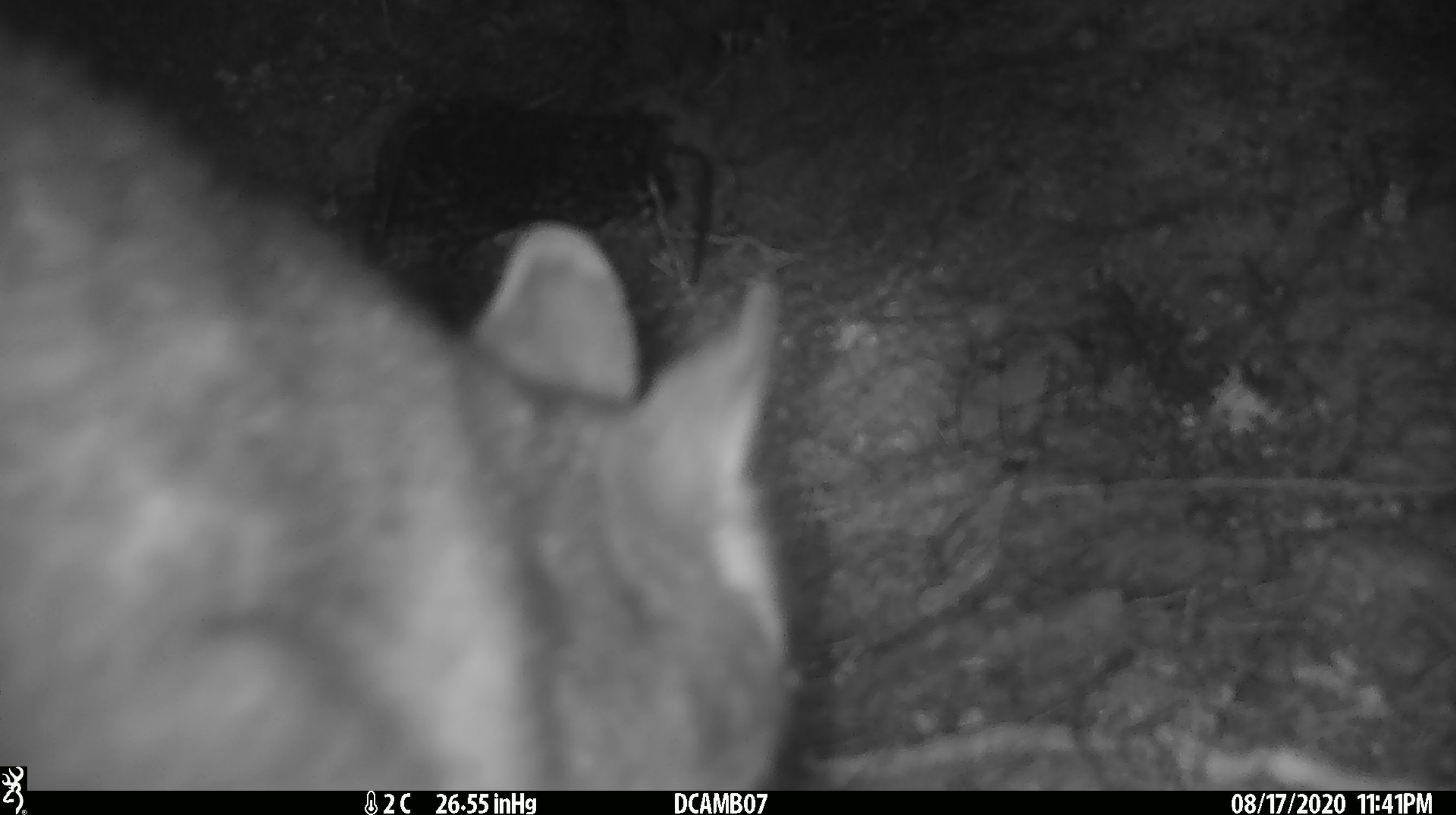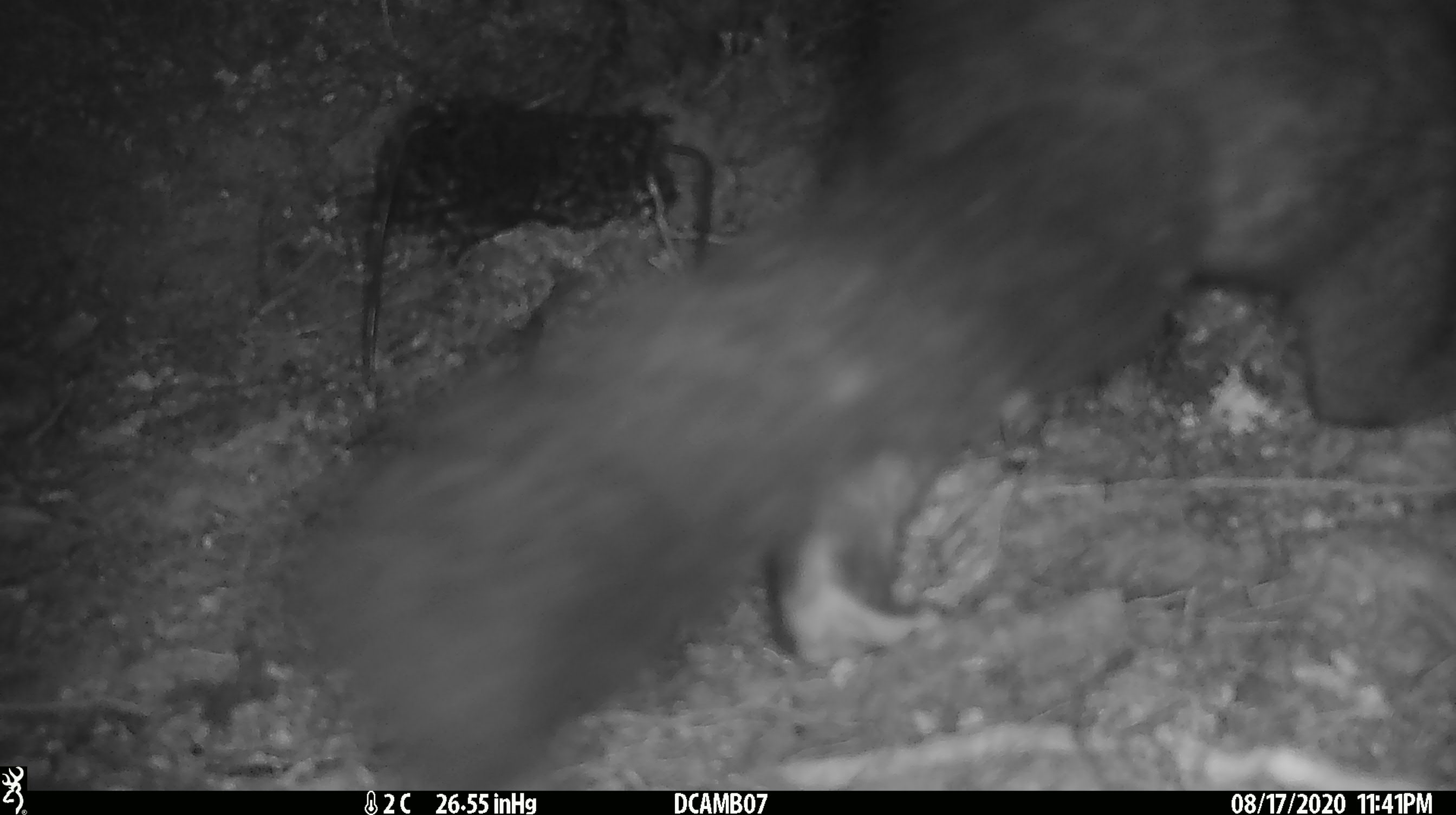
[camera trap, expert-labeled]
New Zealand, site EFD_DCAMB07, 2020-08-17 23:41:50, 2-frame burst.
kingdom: Animalia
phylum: Chordata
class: Mammalia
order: Diprotodontia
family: Phalangeridae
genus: Trichosurus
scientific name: Trichosurus vulpecula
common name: common brushtail possum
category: possum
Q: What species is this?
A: Possum (common brushtail possum) (Trichosurus vulpecula).